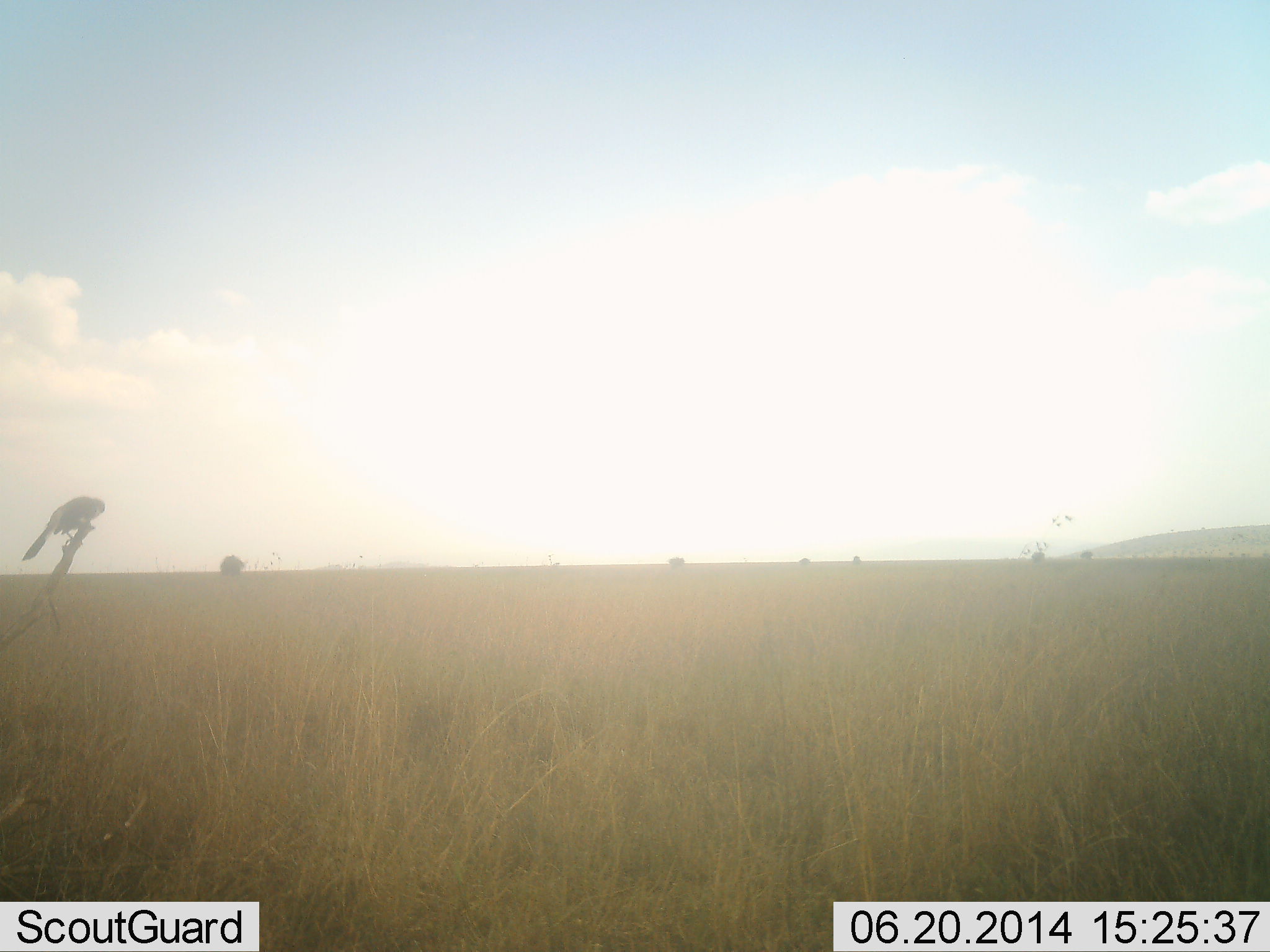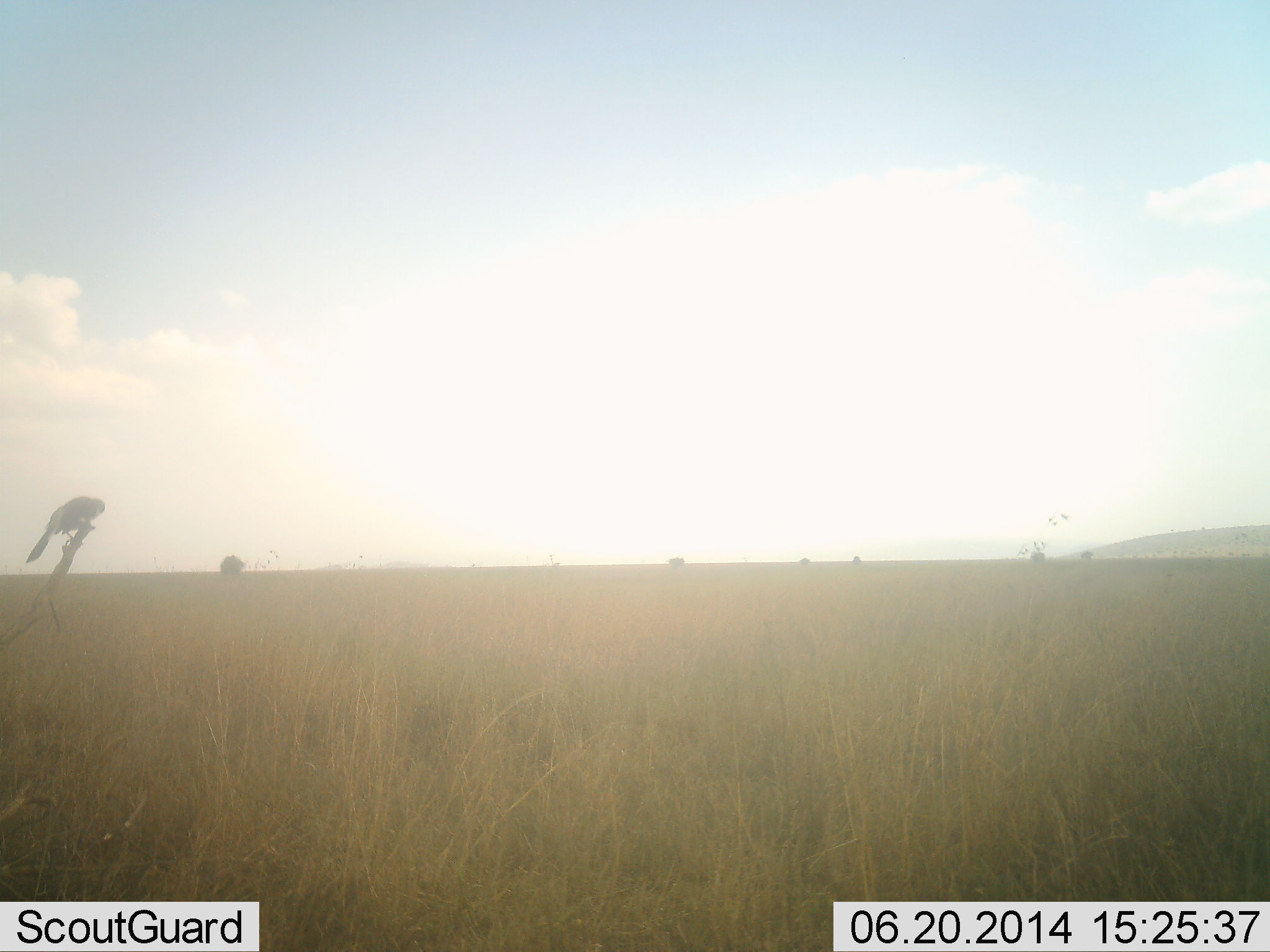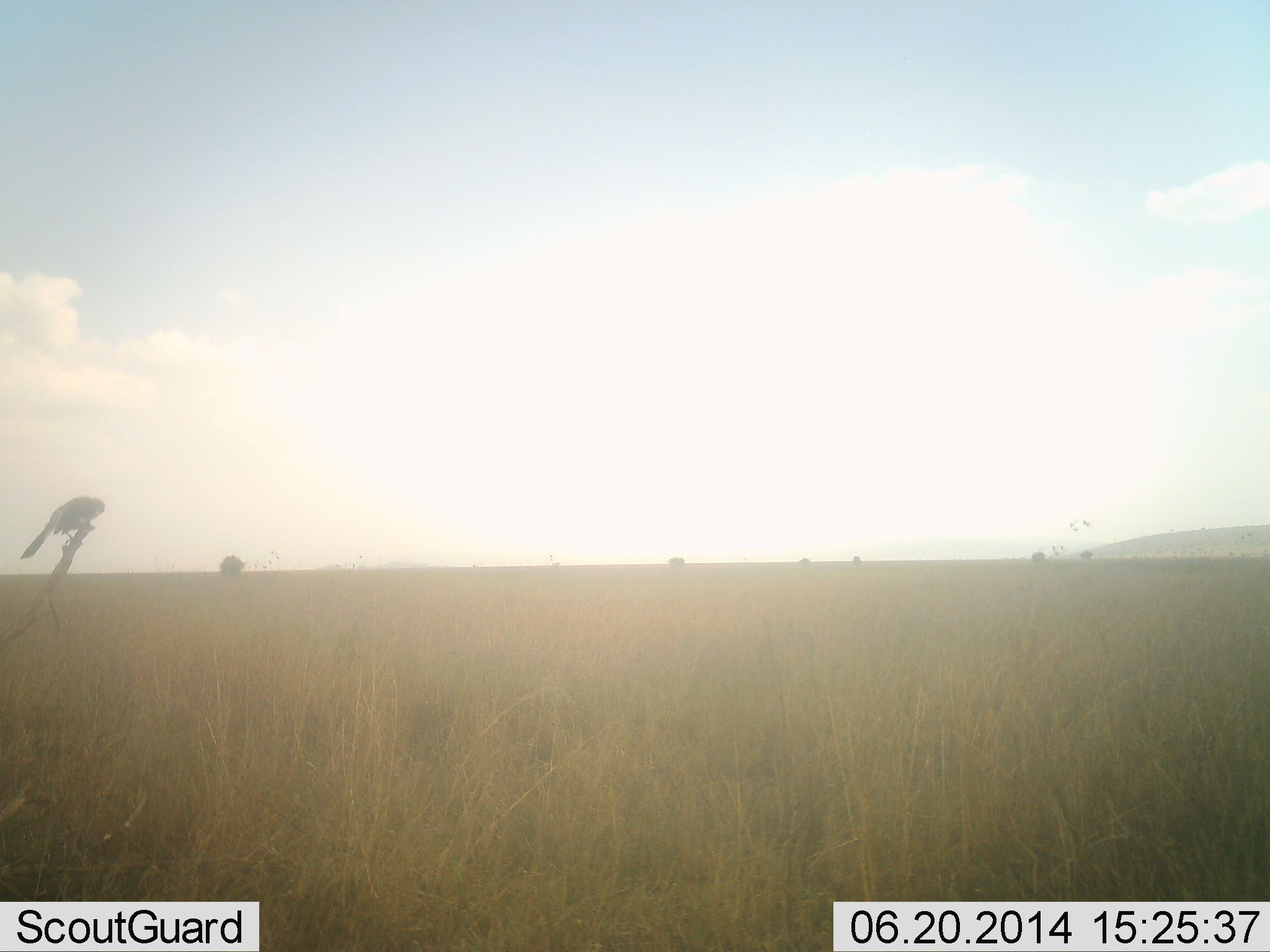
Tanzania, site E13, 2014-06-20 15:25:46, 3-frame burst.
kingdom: Animalia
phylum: Chordata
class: Aves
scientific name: Aves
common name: bird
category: otherbird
Otherbird (bird) (Aves), count 1. Behavior (volunteer vote fractions): standing 44%, resting 56%, moving 0%, interacting 0%. Young present (vote fraction): 0%. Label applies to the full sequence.